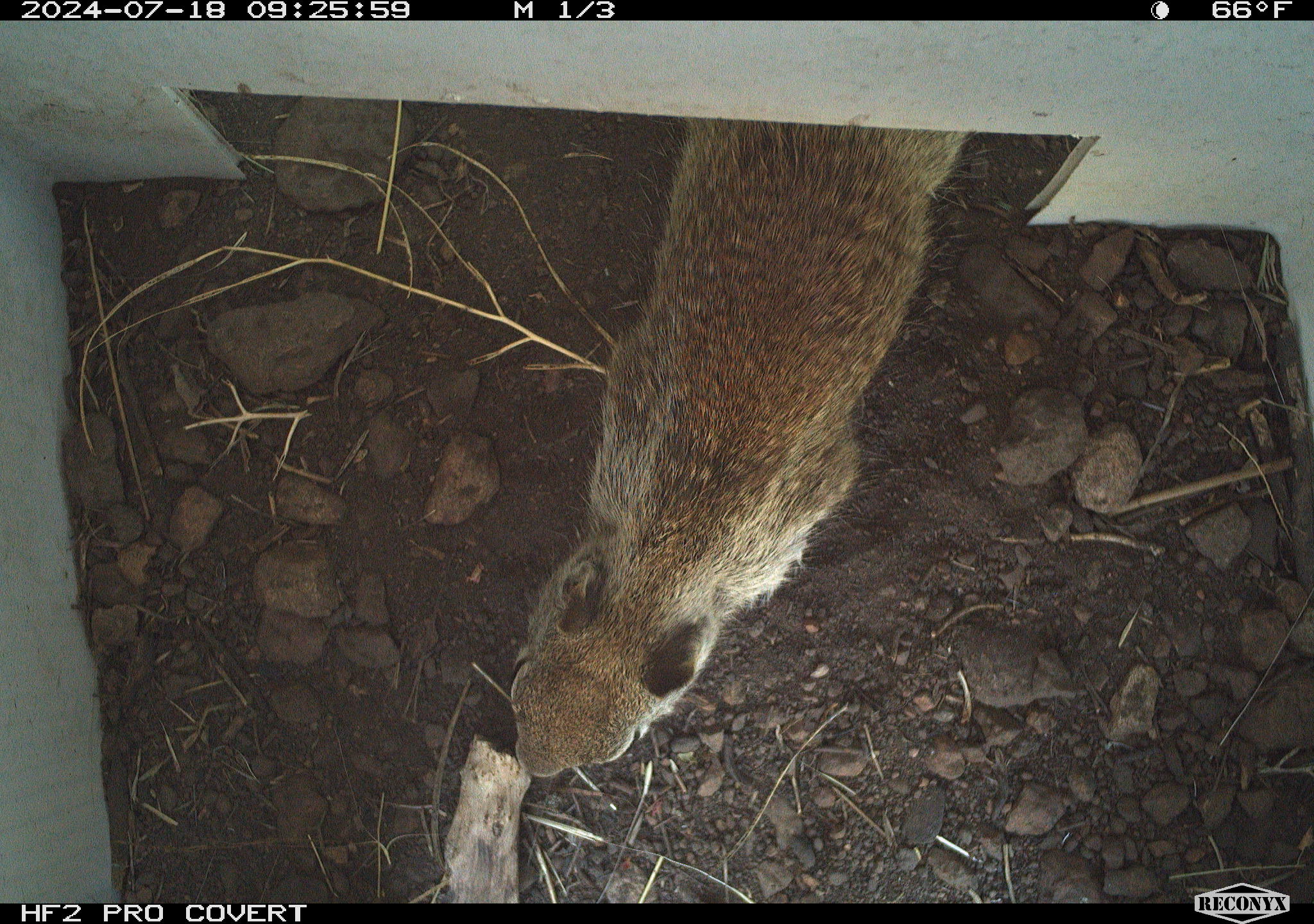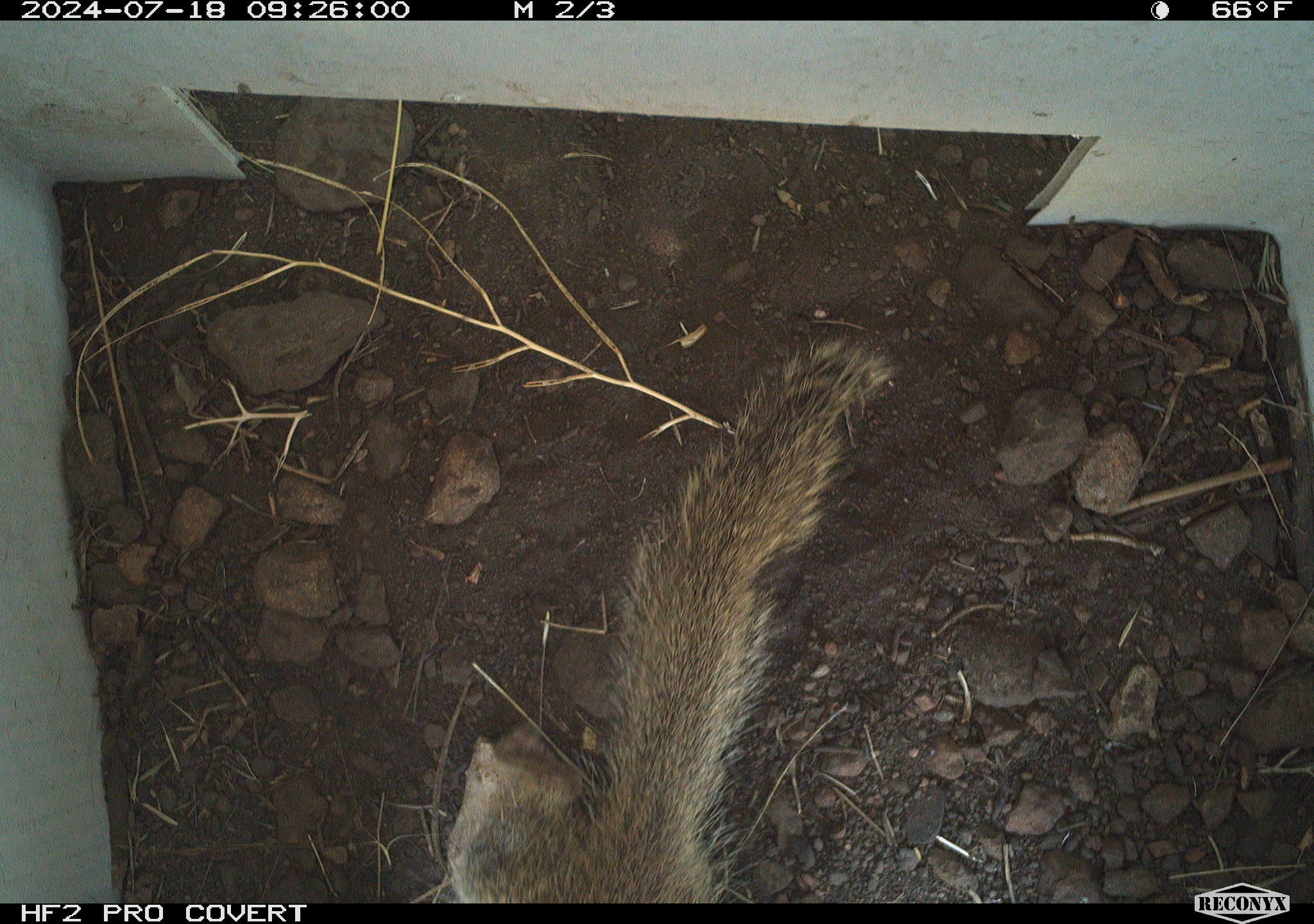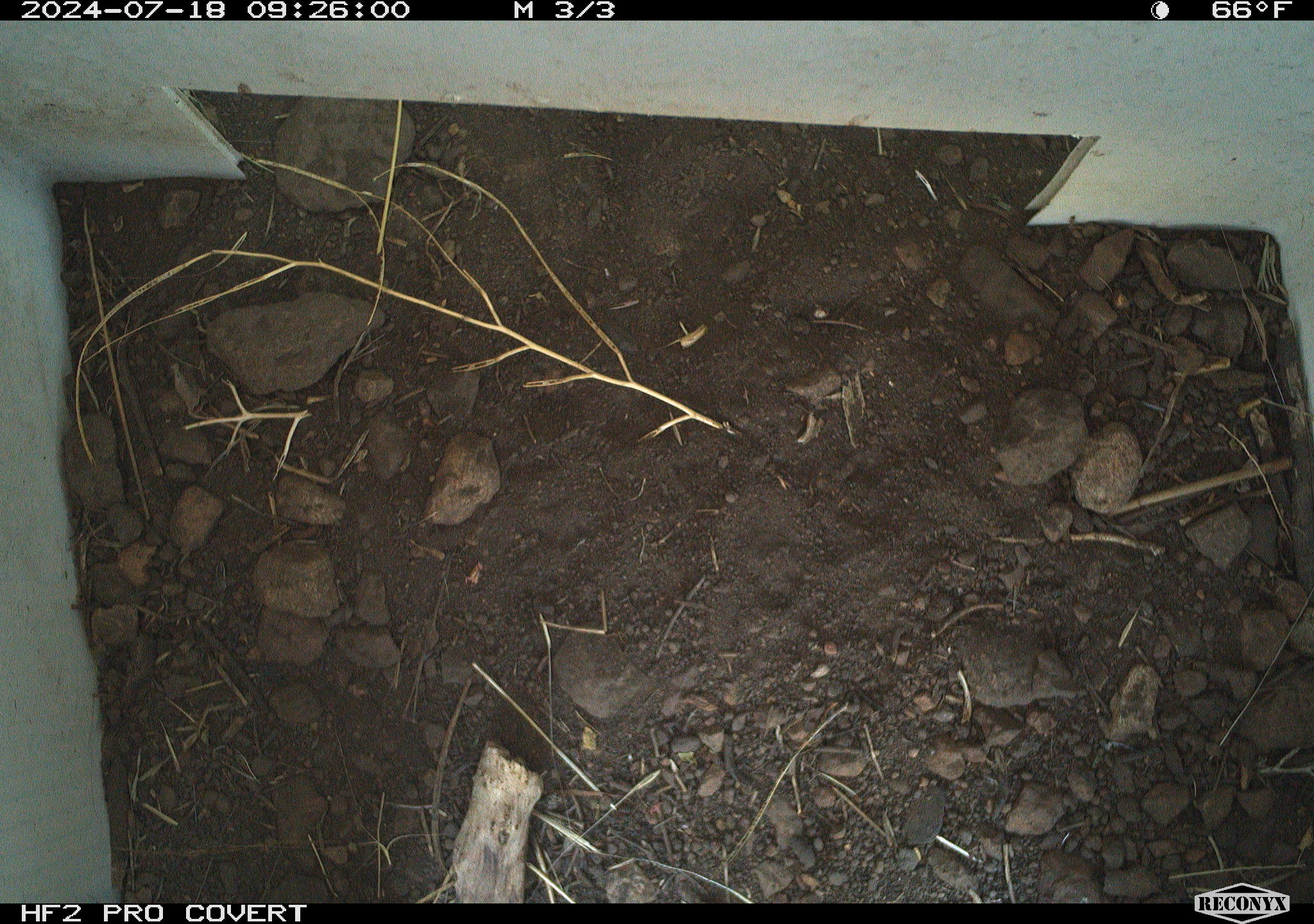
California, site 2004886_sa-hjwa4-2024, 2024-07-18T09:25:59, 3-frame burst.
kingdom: Animalia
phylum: Chordata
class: Mammalia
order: Rodentia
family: Sciuridae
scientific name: Sciuridae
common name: squirrels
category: sciuridae family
Sciuridae family (squirrels) (Sciuridae).